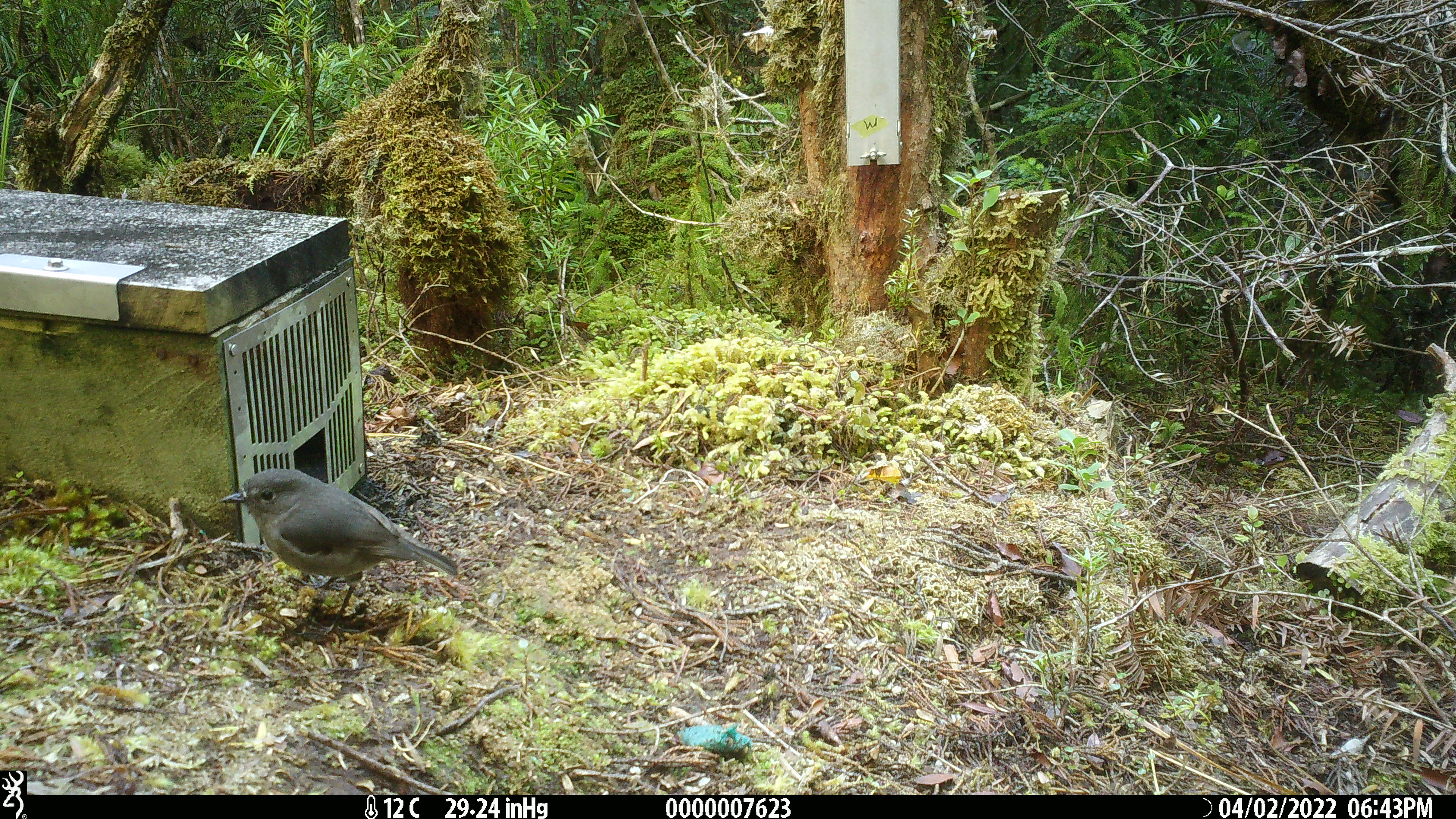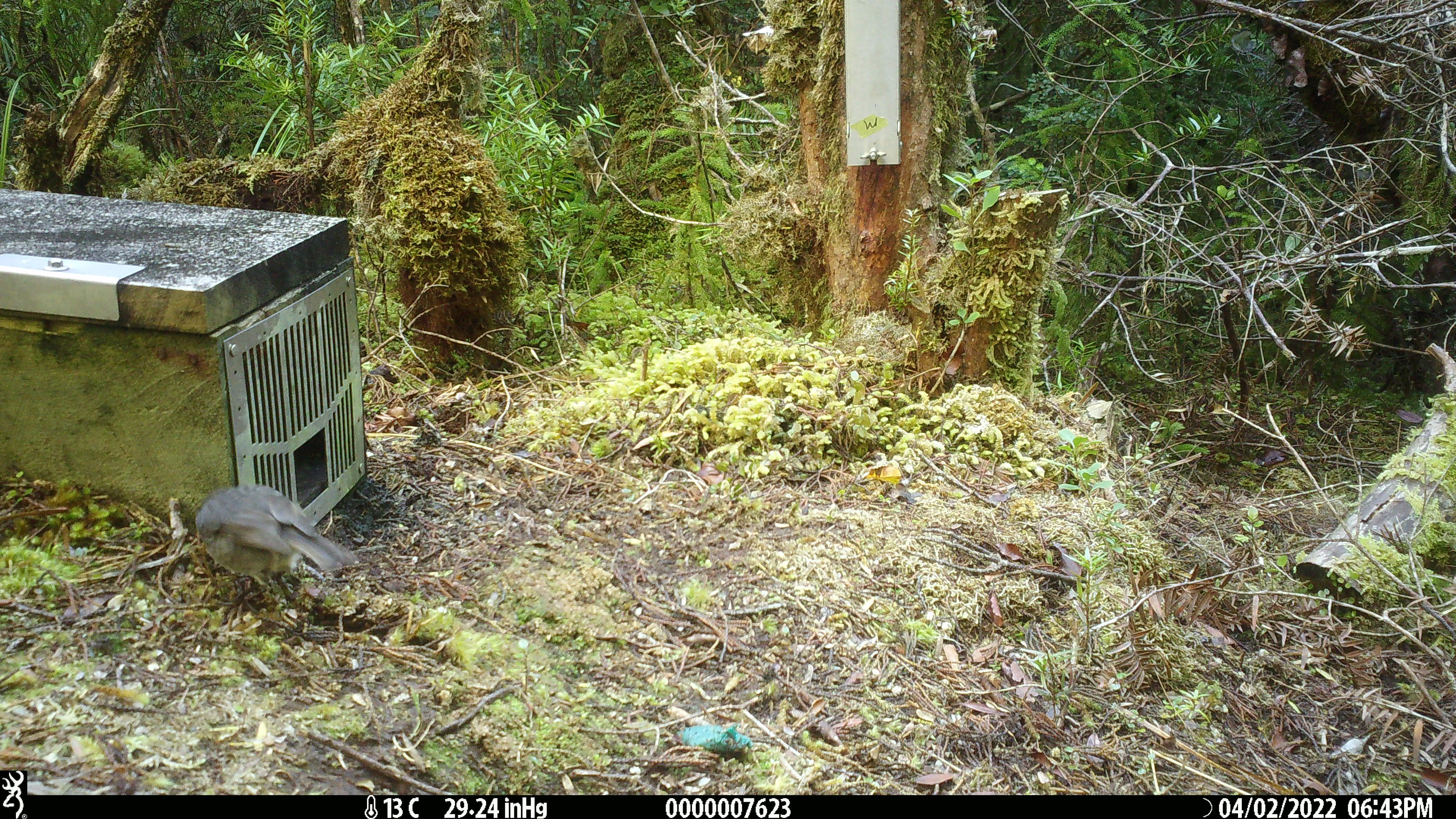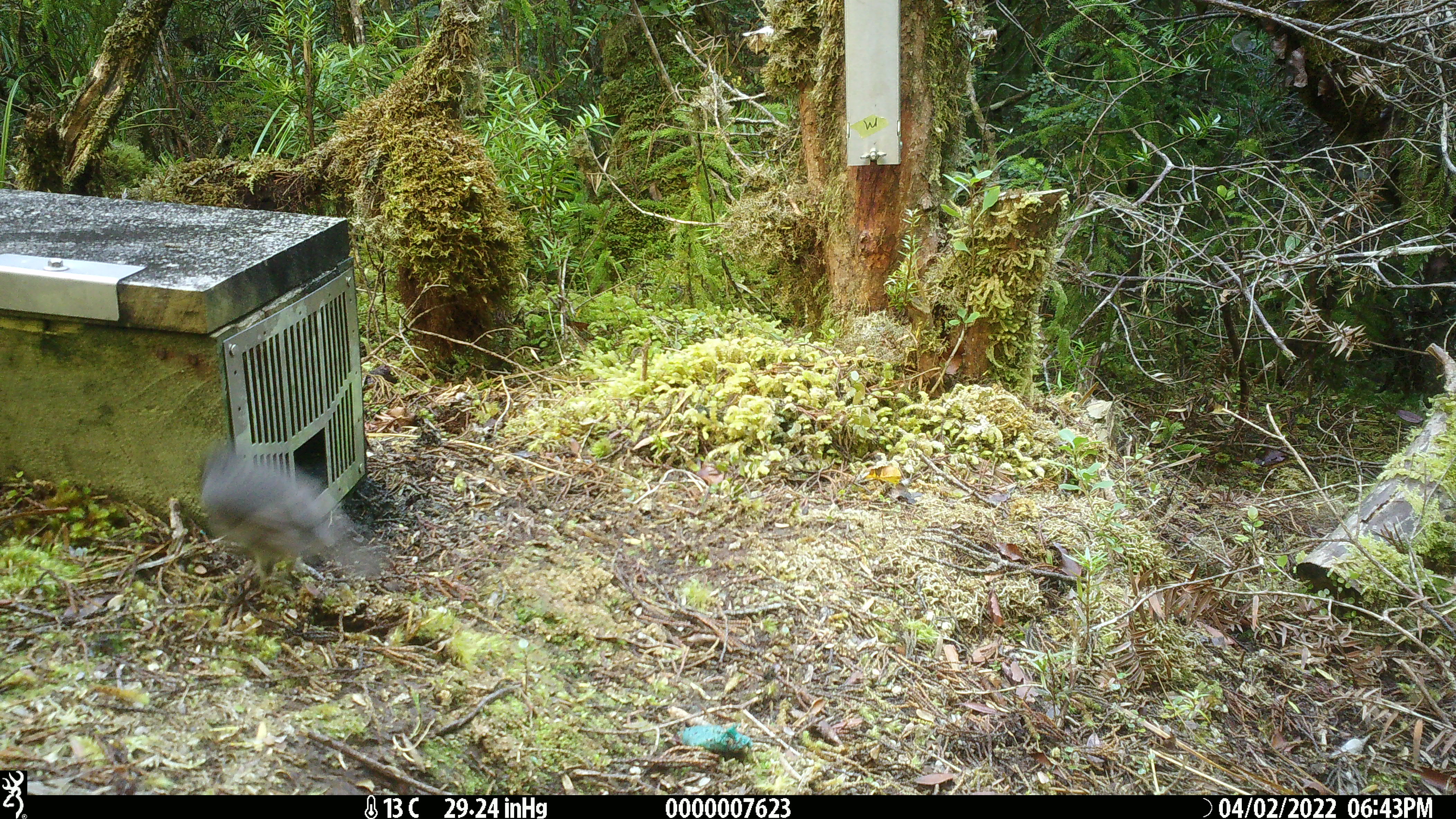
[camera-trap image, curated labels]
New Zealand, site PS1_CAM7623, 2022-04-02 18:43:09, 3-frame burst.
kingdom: Animalia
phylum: Chordata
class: Aves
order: Passeriformes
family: Petroicidae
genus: Petroica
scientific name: Petroica australis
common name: new zealand robin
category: robin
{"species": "robin (new zealand robin) (Petroica australis)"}